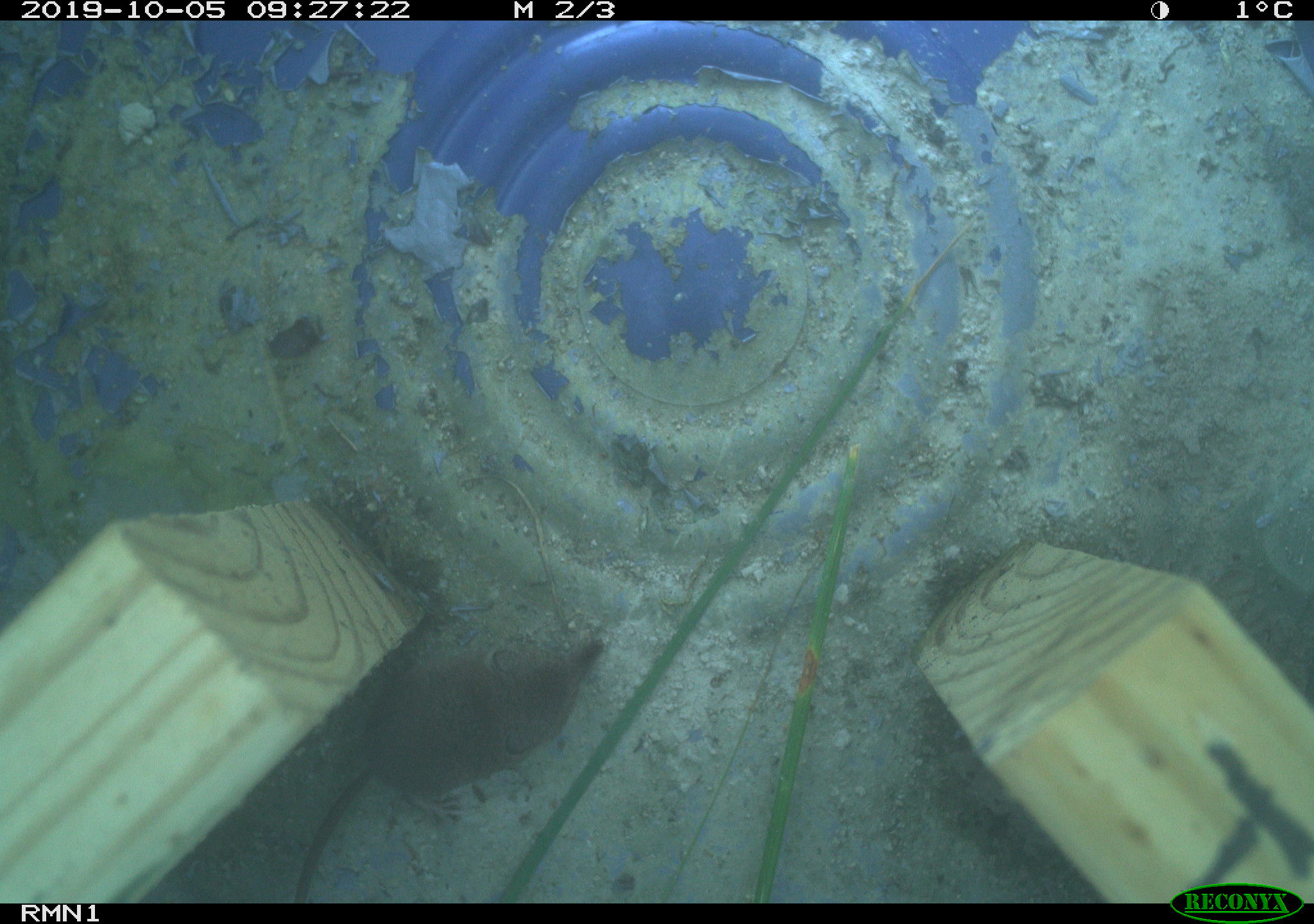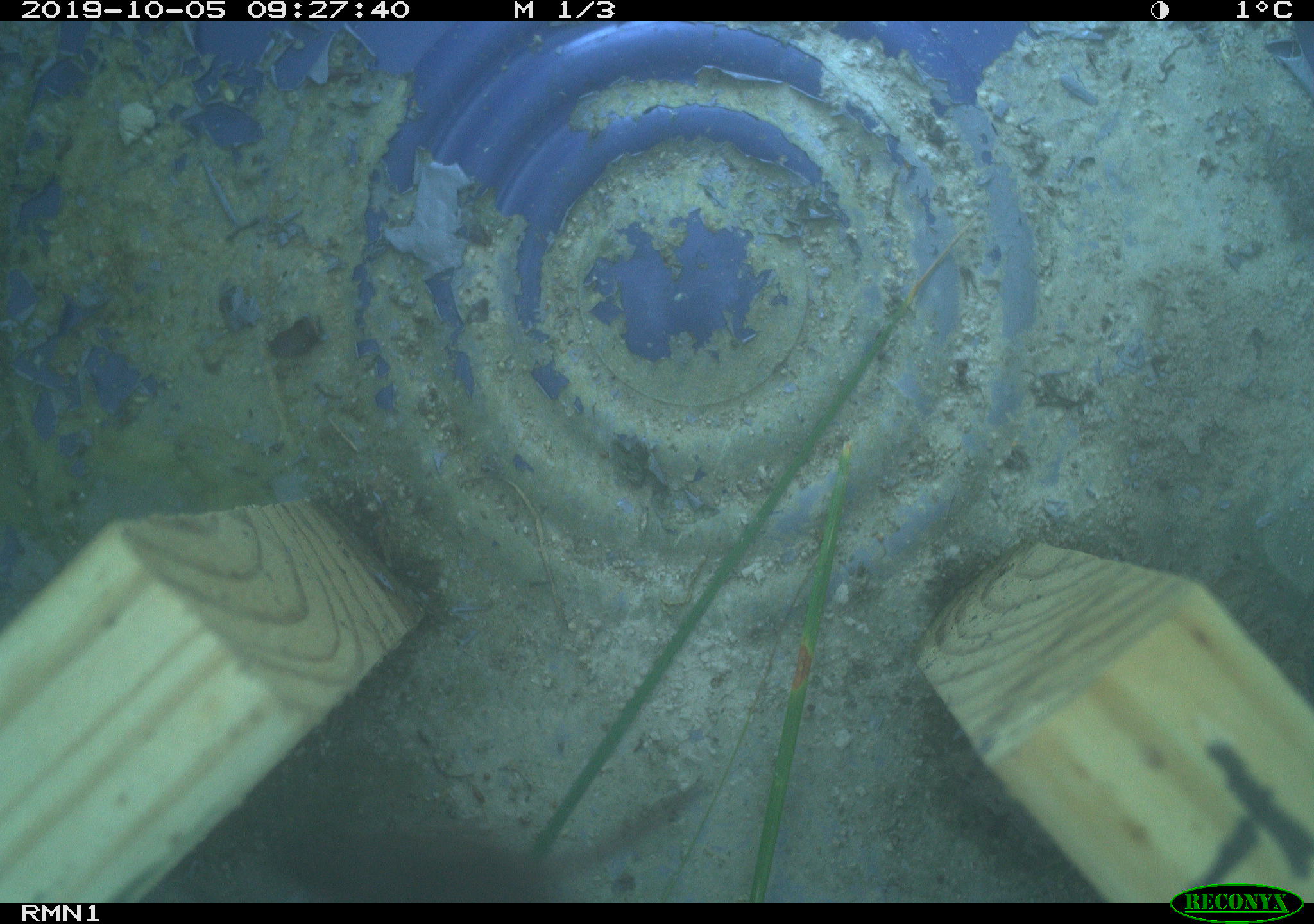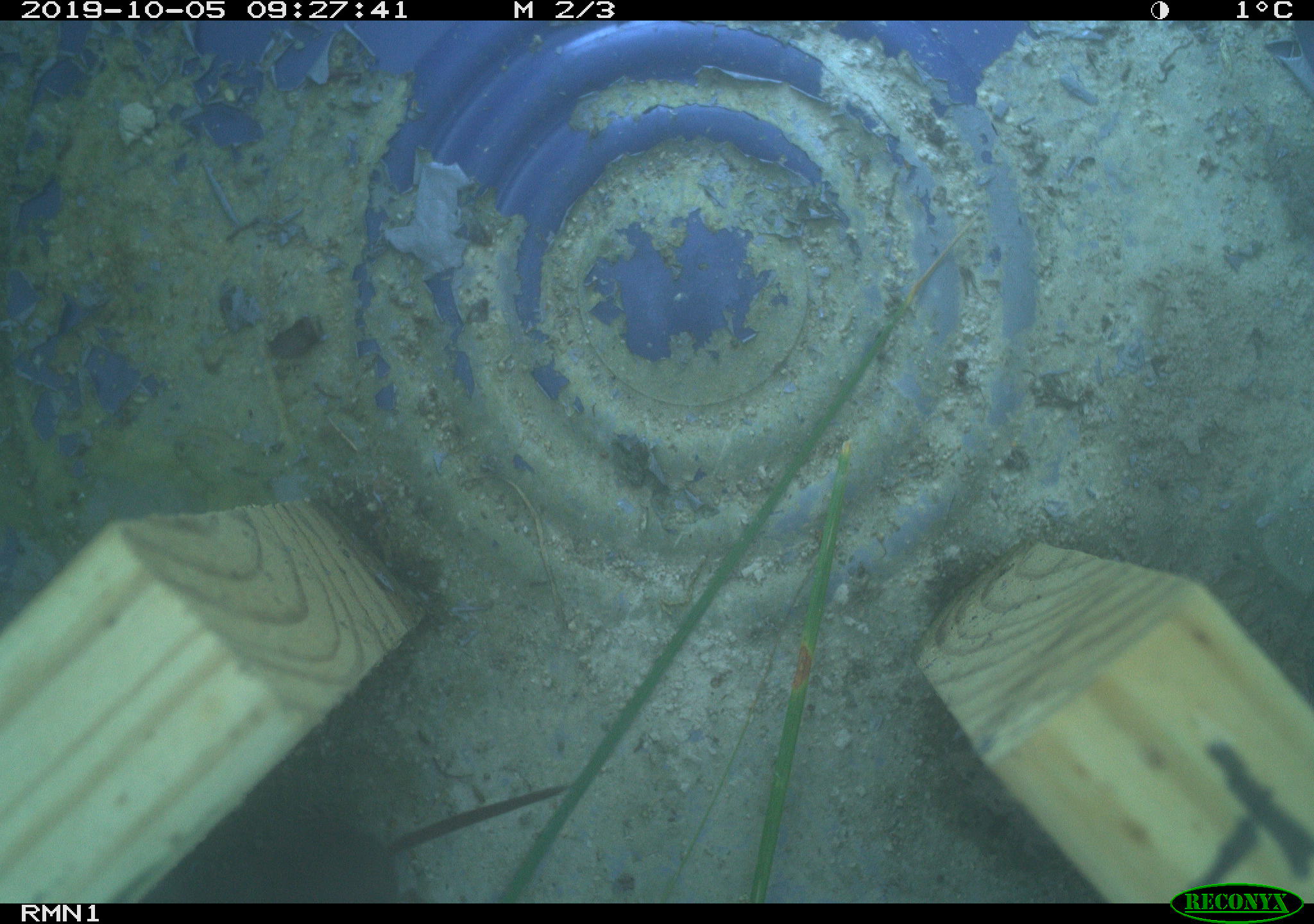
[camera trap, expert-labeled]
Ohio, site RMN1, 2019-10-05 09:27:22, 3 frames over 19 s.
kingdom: Animalia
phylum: Chordata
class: Mammalia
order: Eulipotyphla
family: Soricidae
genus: Sorex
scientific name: Sorex cinereus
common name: masked shrew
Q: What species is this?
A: Masked shrew (Sorex cinereus).